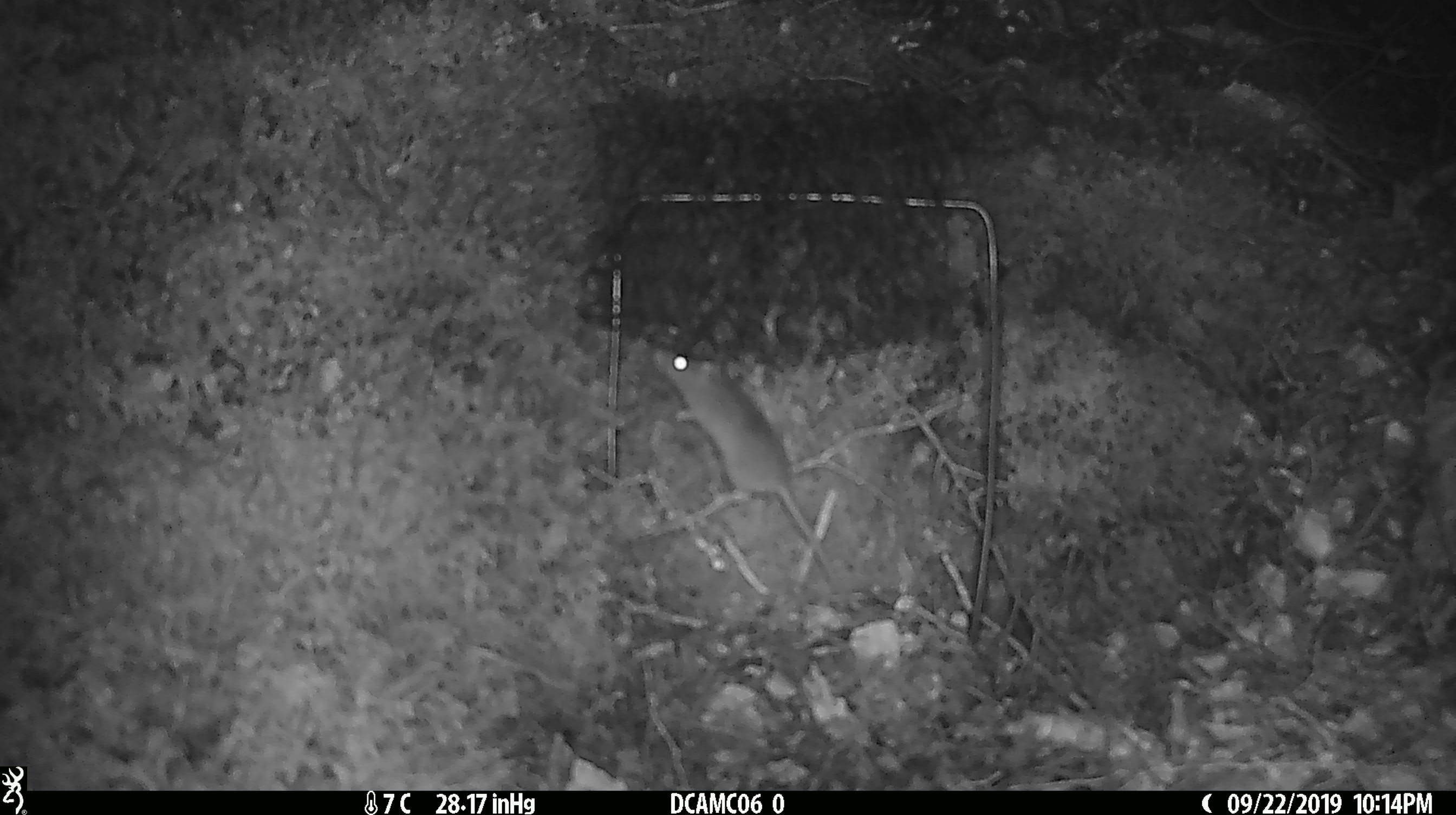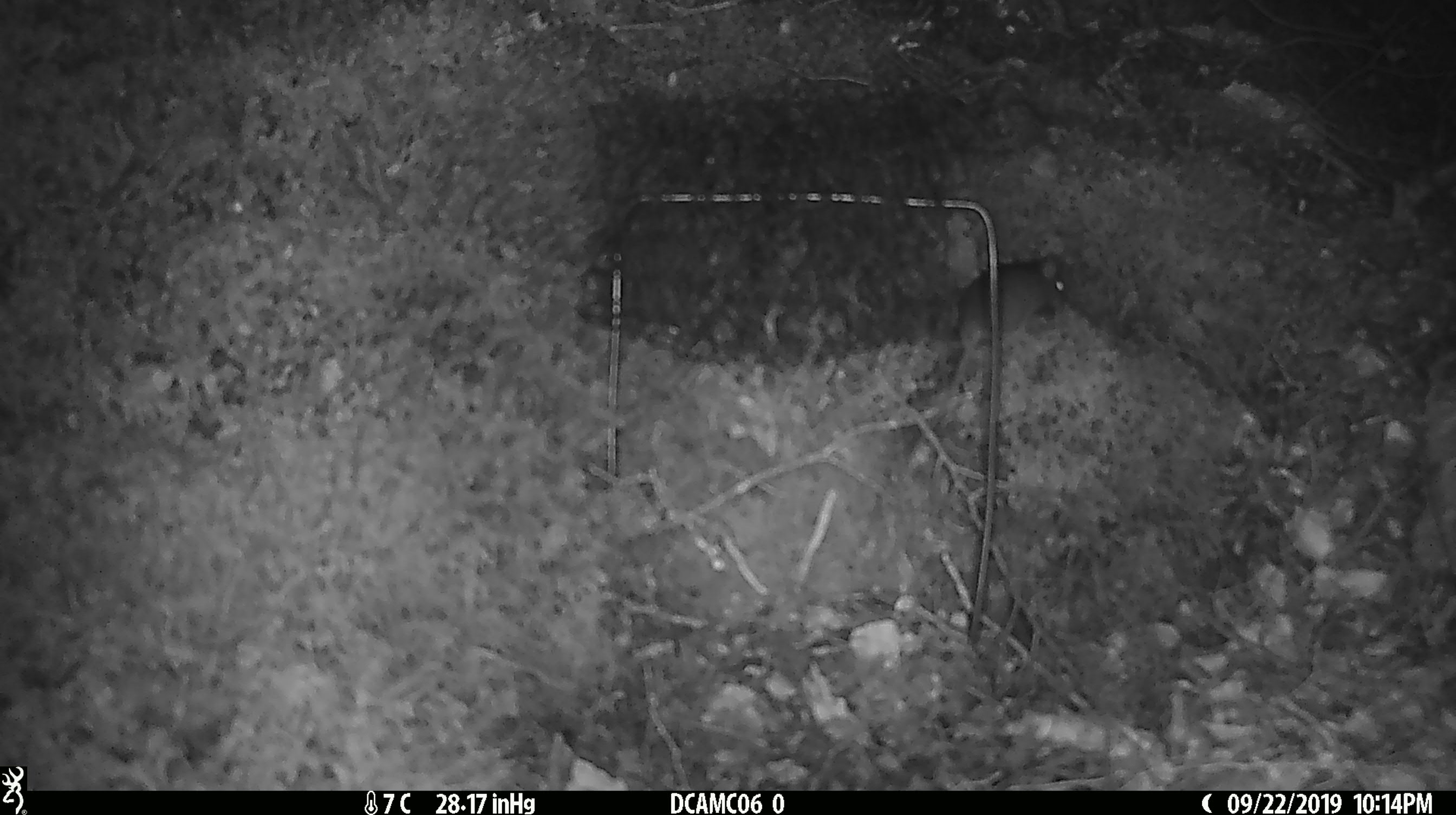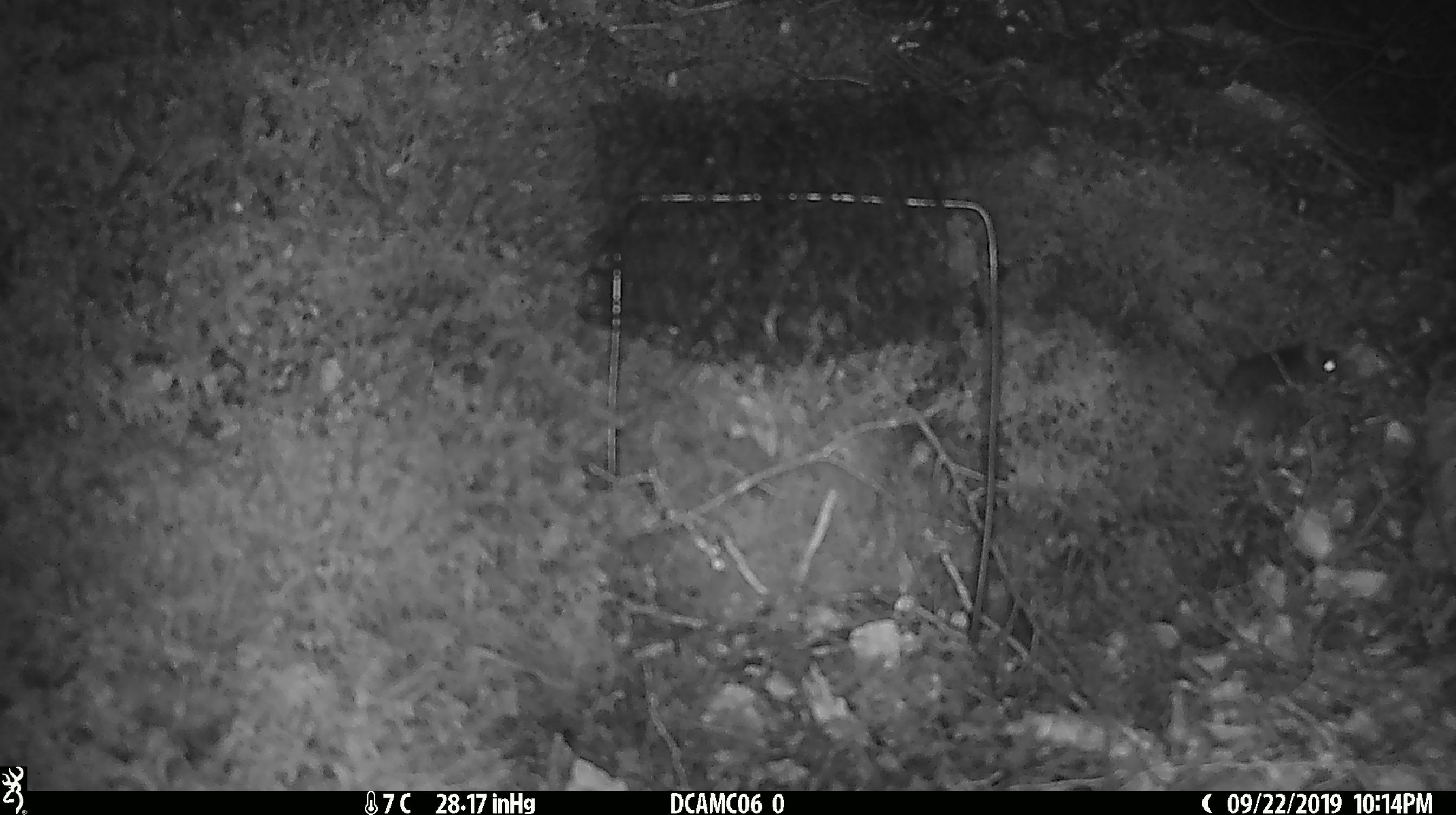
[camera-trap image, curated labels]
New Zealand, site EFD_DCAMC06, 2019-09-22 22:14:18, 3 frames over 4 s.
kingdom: Animalia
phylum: Chordata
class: Mammalia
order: Rodentia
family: Muridae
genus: Mus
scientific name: Mus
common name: mouse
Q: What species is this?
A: Mouse (Mus).